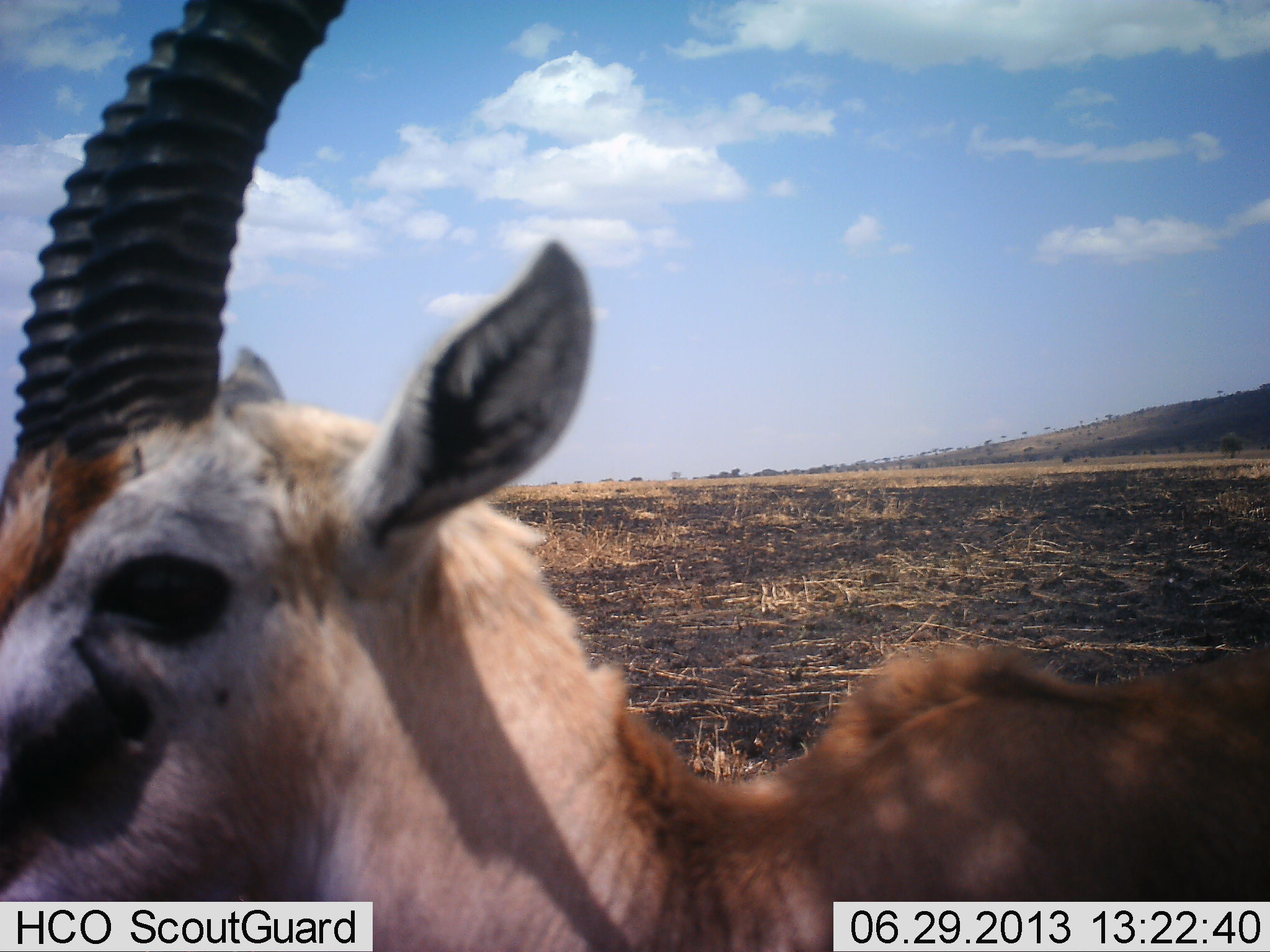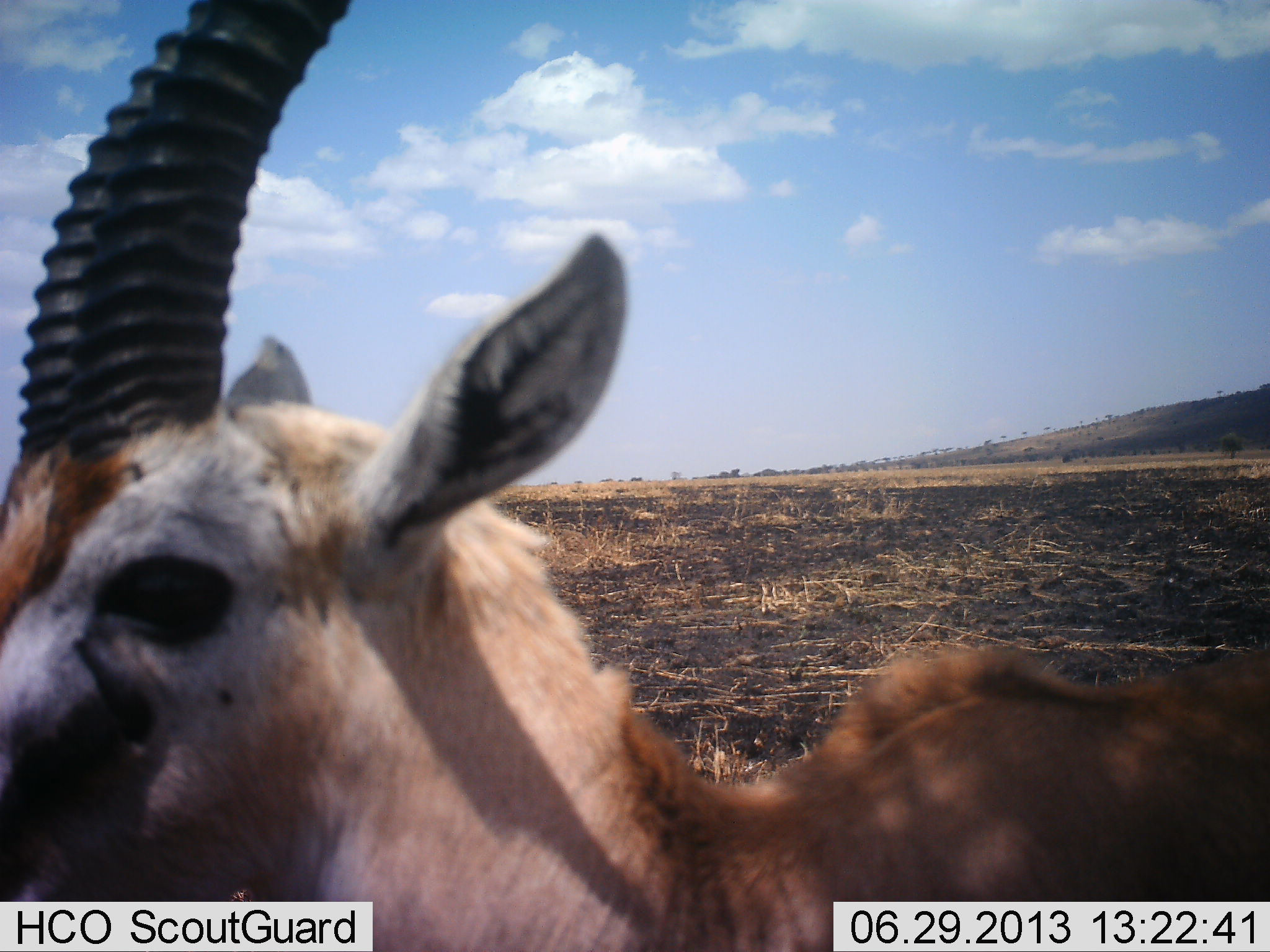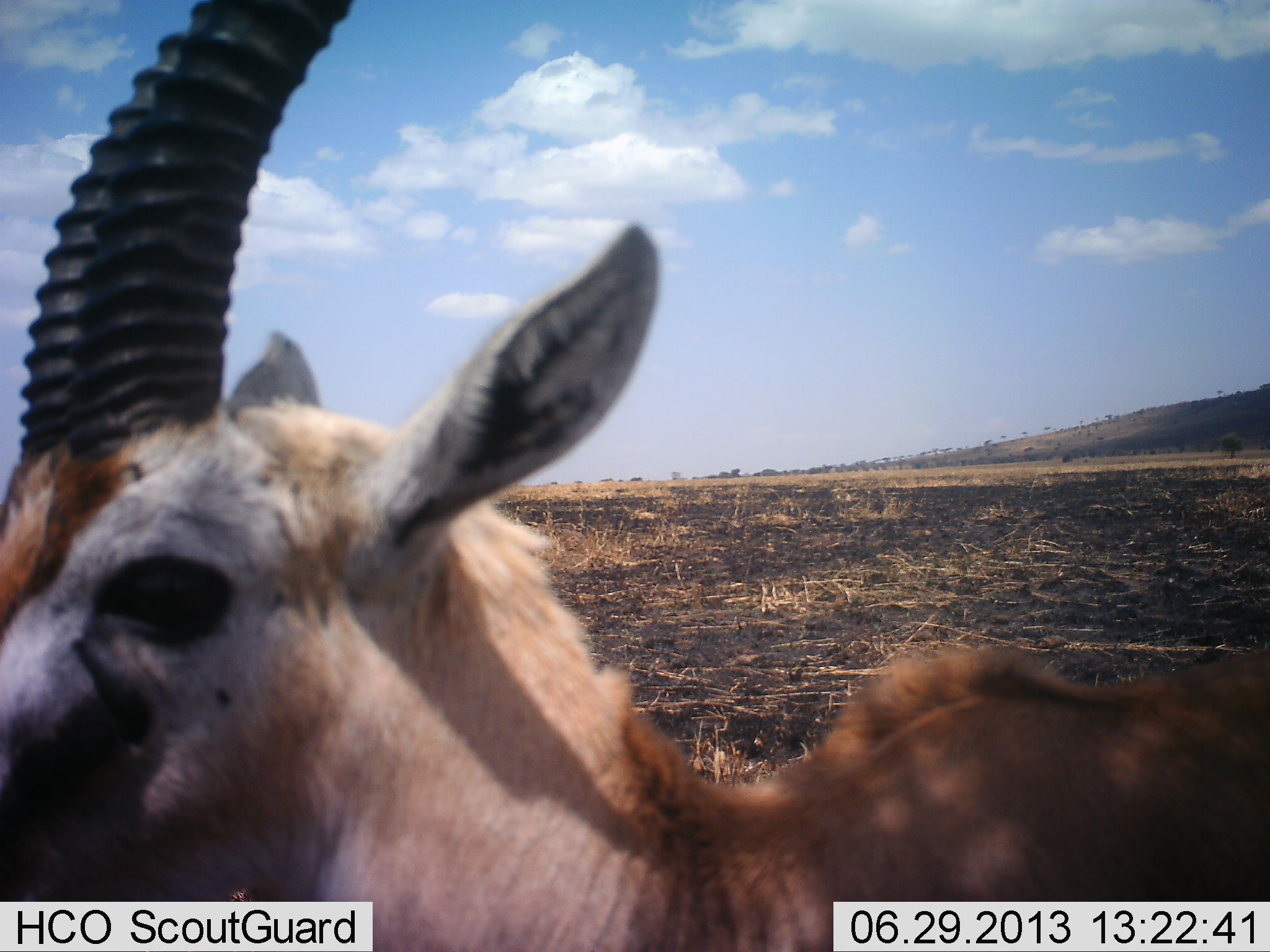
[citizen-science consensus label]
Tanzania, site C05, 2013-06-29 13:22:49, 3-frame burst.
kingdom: Animalia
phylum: Chordata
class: Mammalia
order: Artiodactyla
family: Bovidae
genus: Eudorcas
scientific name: Eudorcas thomsonii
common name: thomson's gazelle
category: gazellethomsons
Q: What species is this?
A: Gazellethomsons (thomson's gazelle) (Eudorcas thomsonii).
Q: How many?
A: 1.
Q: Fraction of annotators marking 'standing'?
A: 100%.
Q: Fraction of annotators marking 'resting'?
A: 0%.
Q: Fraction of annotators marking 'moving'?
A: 0%.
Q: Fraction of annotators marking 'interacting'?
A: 0%.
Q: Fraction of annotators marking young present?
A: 0%.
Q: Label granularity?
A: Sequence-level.